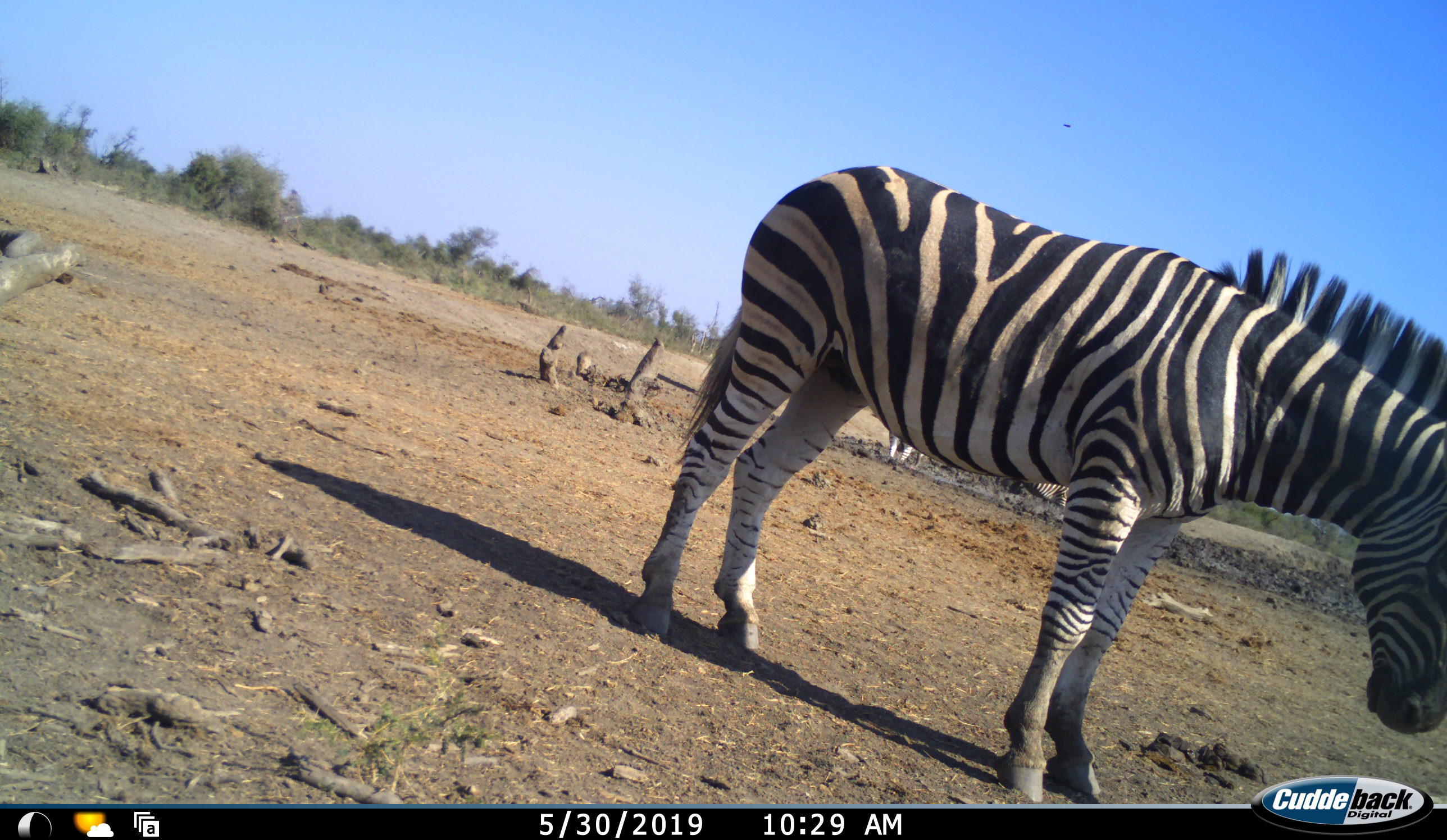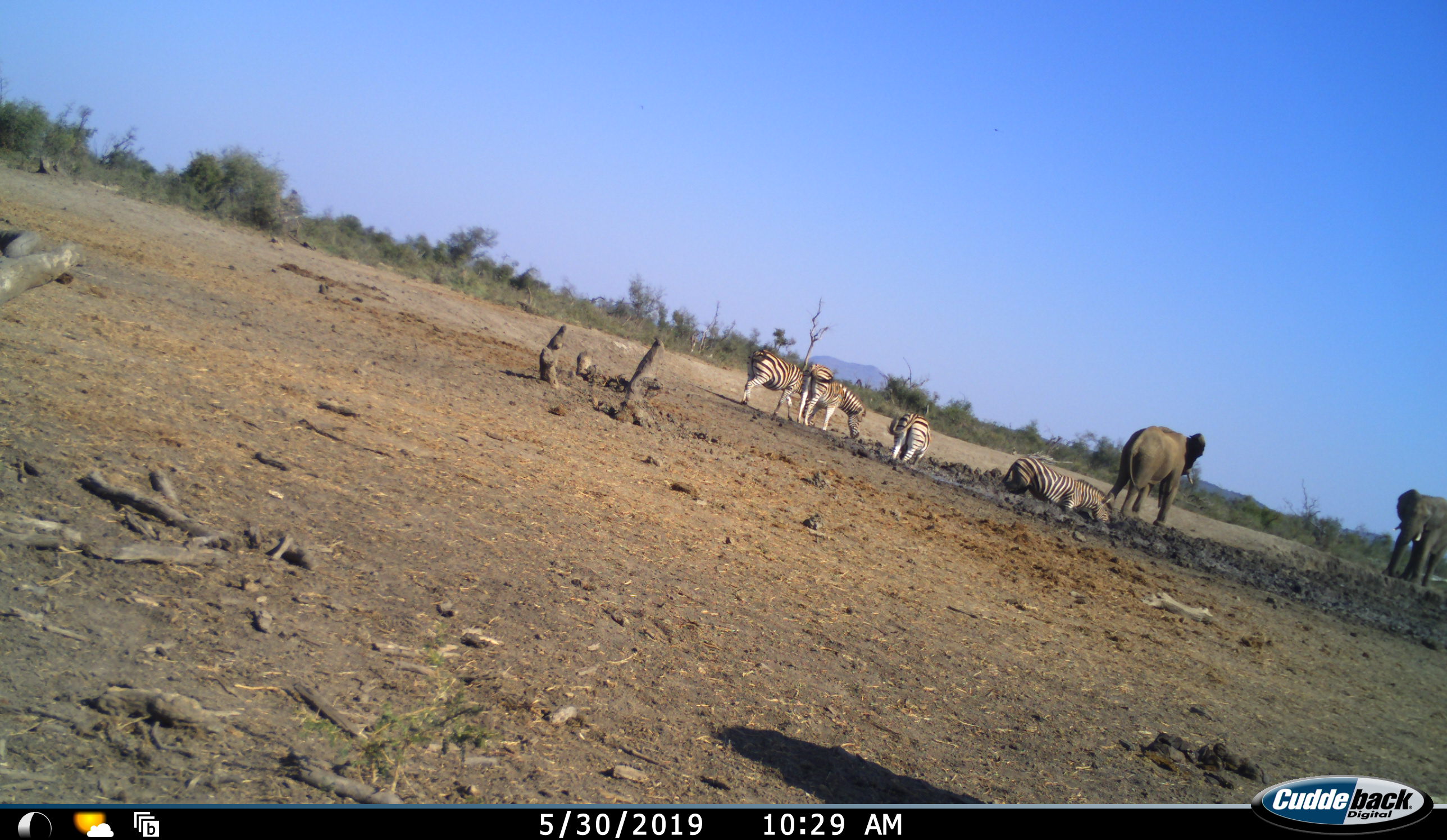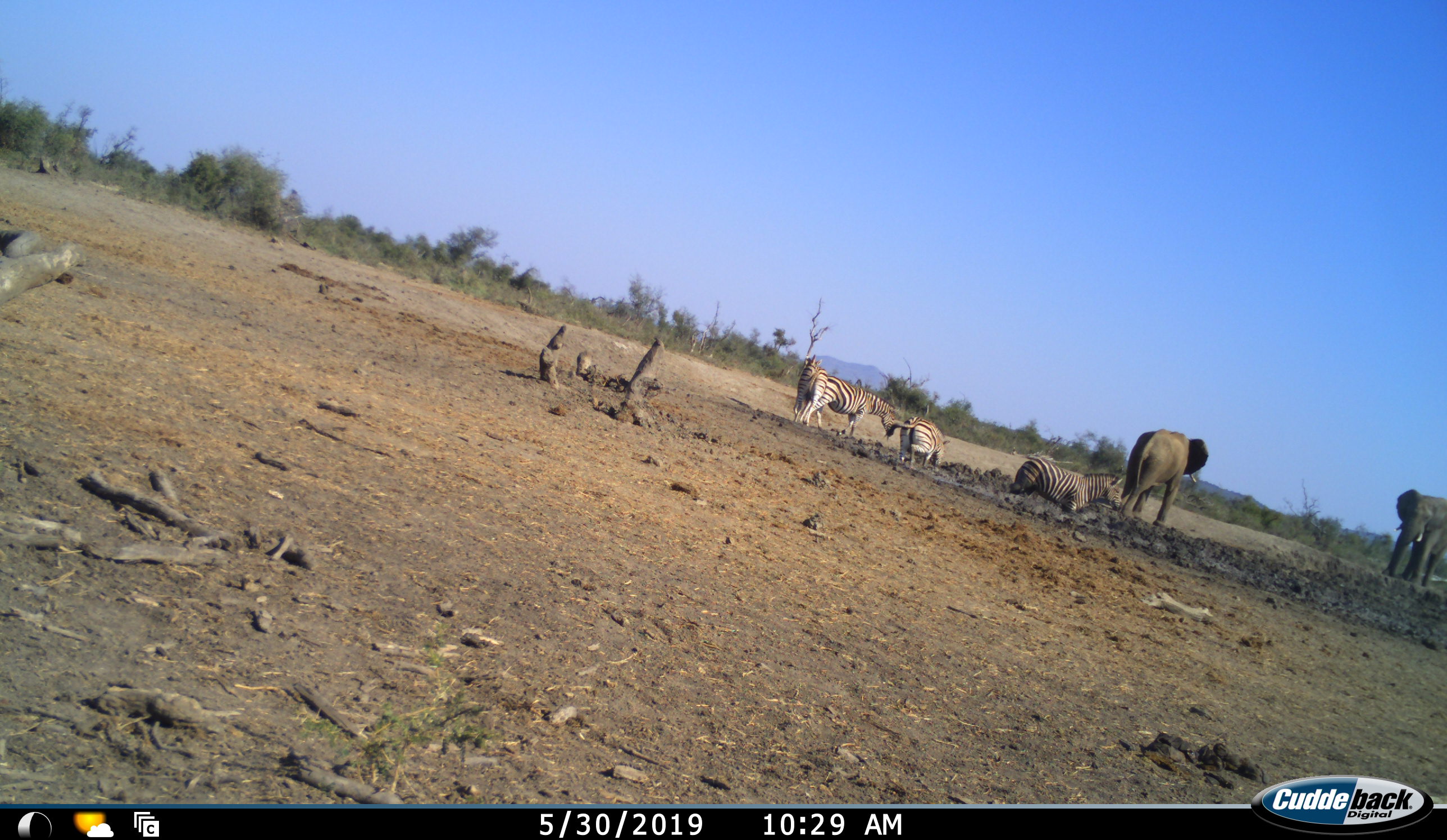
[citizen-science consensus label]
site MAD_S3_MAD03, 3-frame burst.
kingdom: Animalia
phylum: Chordata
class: Mammalia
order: Proboscidea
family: Elephantidae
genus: Loxodonta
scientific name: Loxodonta africana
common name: african bush elephant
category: elephant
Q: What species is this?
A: Elephant (african bush elephant) (Loxodonta africana).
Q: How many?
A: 2.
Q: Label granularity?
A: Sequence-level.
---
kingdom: Animalia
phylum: Chordata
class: Mammalia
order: Perissodactyla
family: Equidae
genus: Equus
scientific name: Equus quagga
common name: plains zebra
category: zebraplains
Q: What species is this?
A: Zebraplains (plains zebra) (Equus quagga).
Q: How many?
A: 5.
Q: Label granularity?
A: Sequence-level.